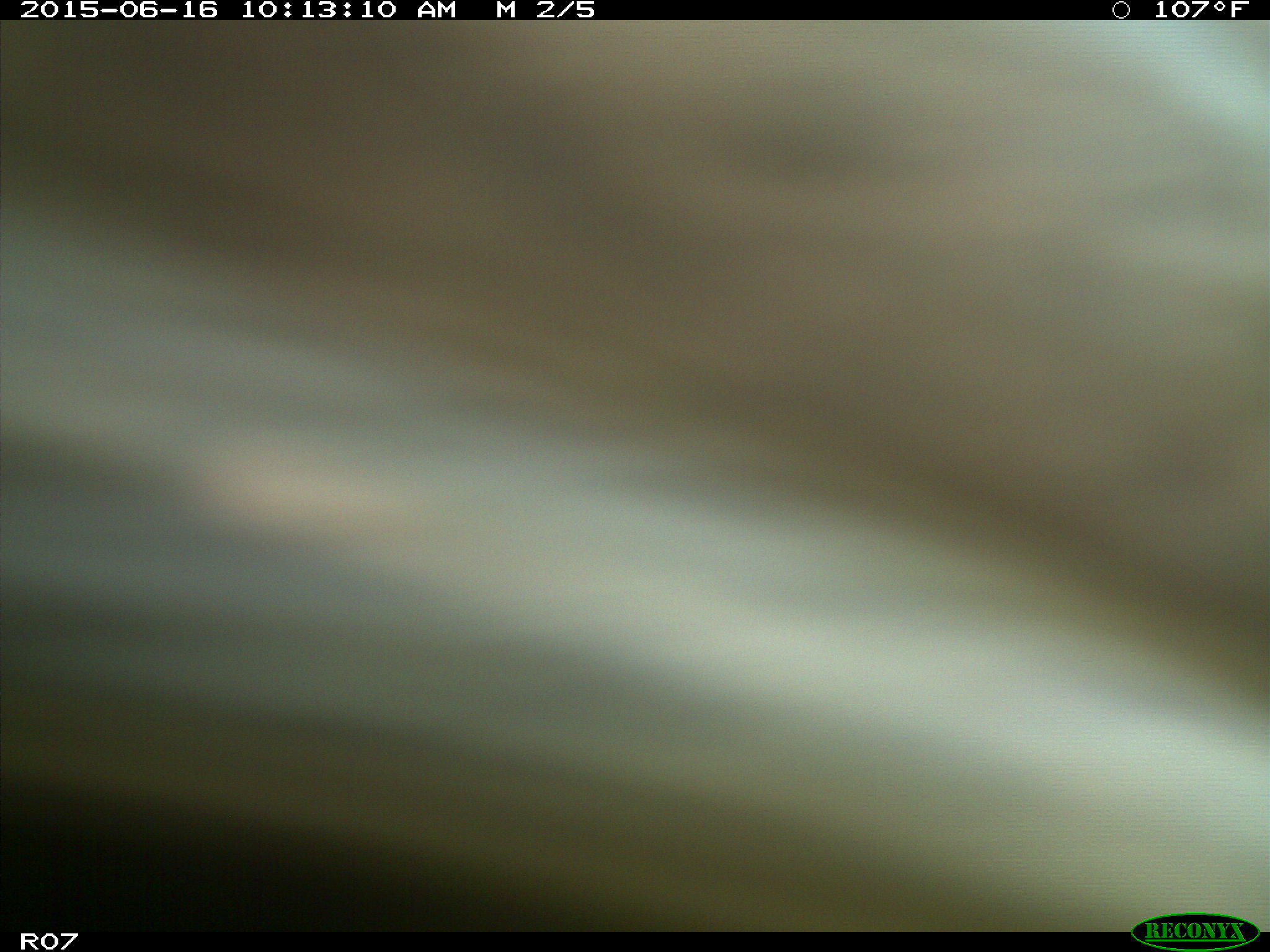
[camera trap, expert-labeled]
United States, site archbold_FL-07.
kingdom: Animalia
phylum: Chordata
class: Mammalia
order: Artiodactyla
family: Bovidae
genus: Bos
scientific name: Bos taurus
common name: domestic cow